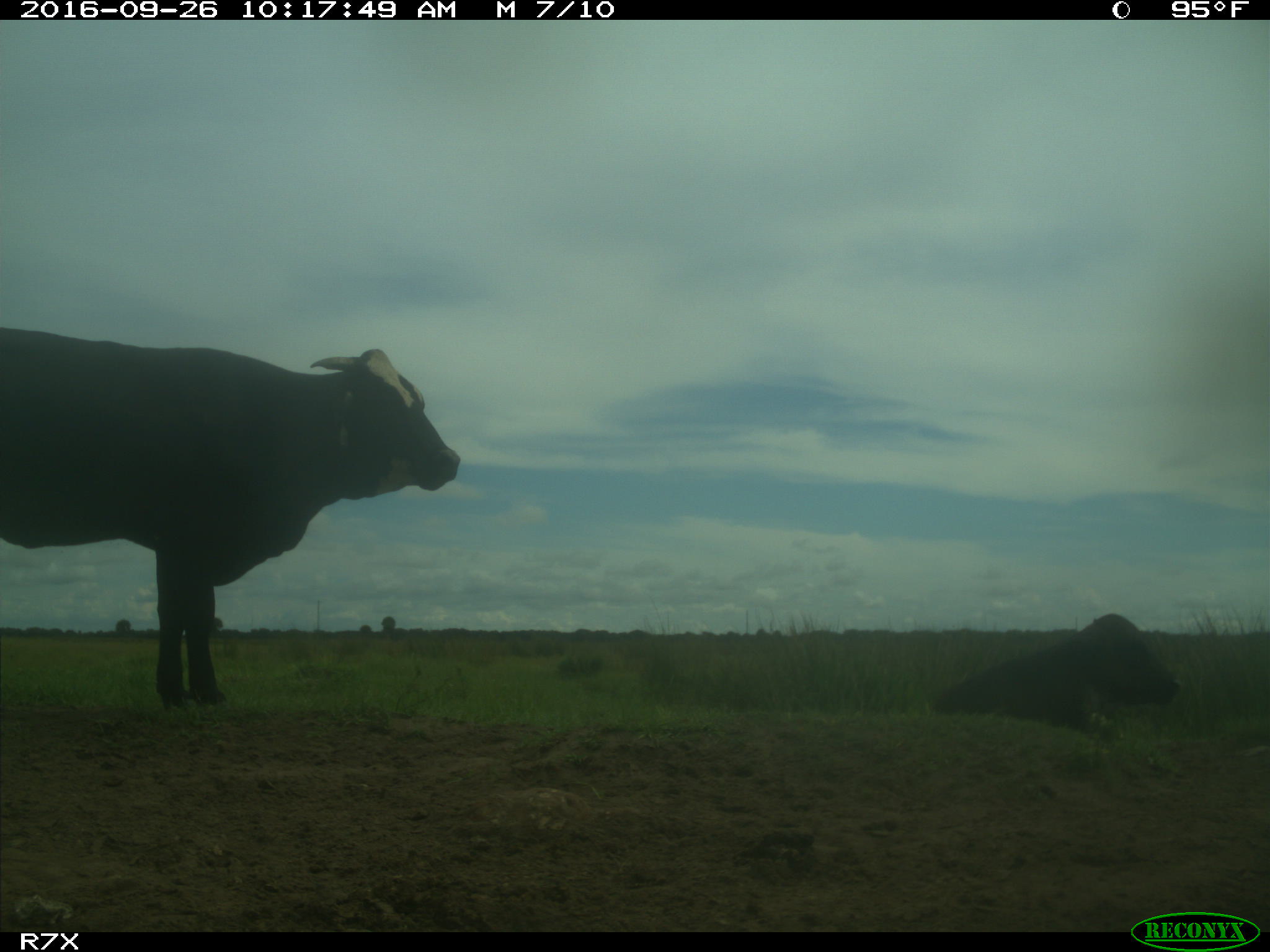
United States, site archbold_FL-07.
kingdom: Animalia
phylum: Chordata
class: Mammalia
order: Artiodactyla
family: Bovidae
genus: Bos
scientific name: Bos taurus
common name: domestic cow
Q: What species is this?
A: Bos taurus (domestic cow).